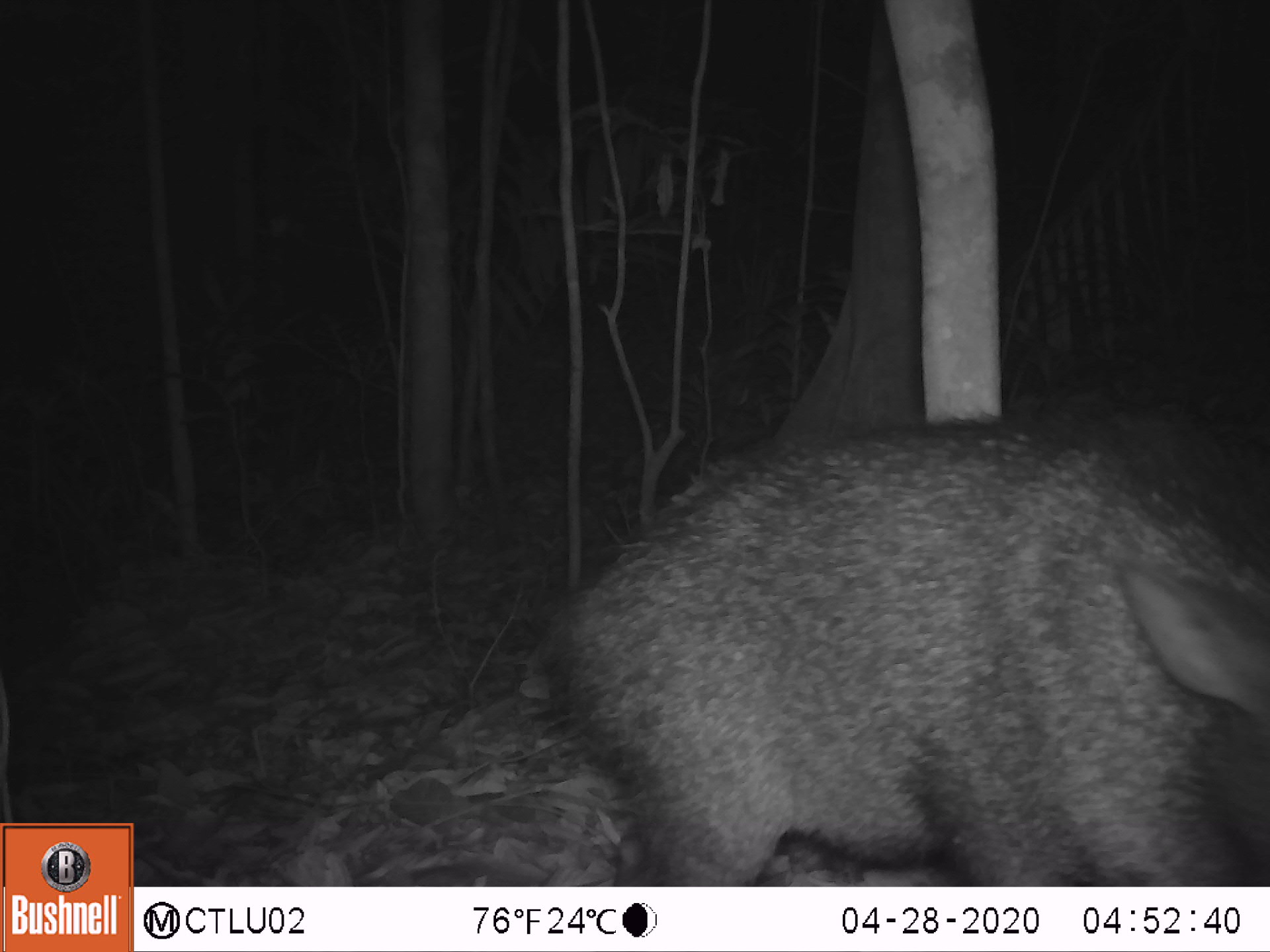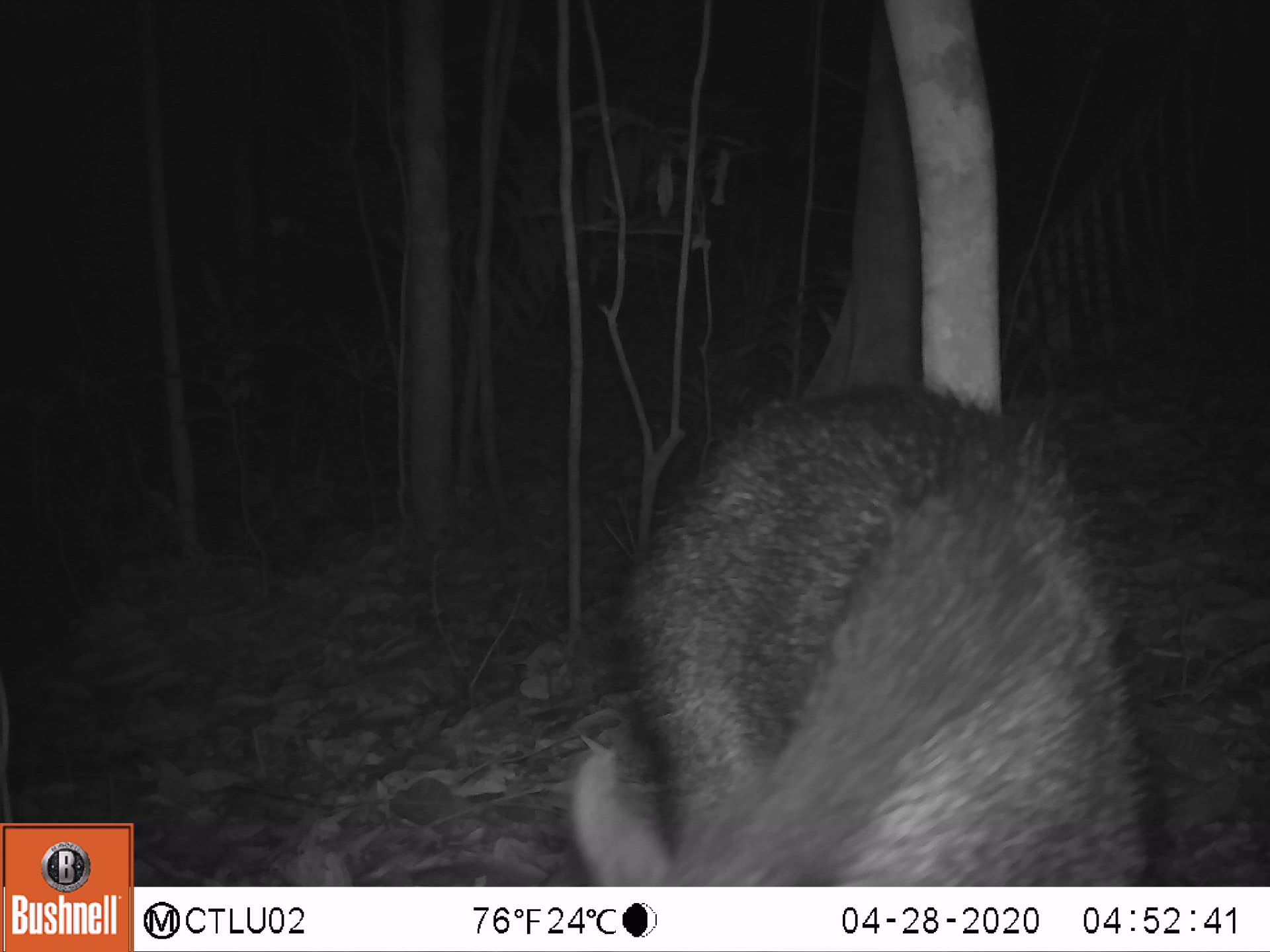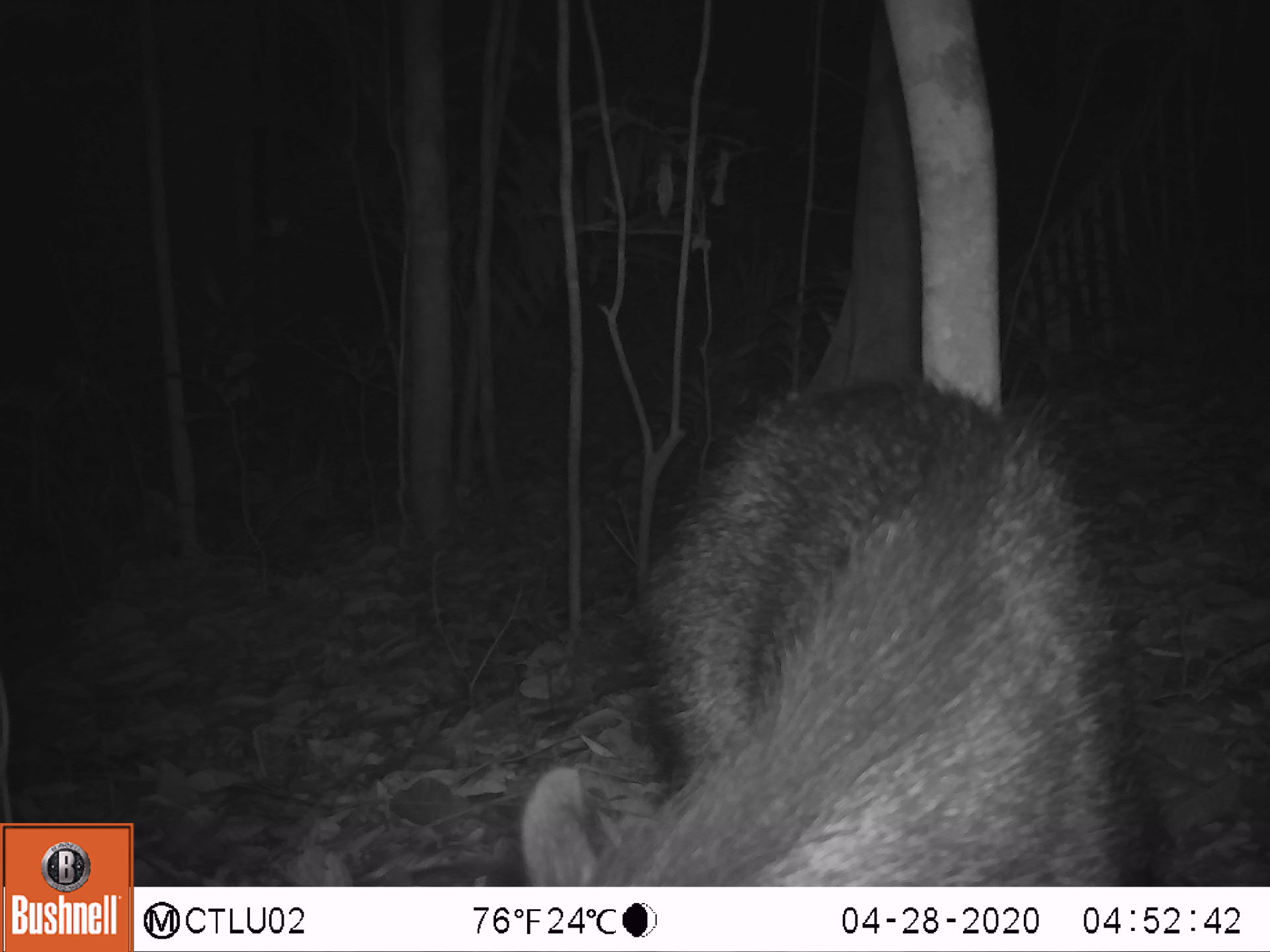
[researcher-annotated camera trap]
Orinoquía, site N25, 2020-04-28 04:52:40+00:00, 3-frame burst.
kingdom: Animalia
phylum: Chordata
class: Mammalia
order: Artiodactyla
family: Tayassuidae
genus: Pecari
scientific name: Pecari tajacu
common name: collared peccary